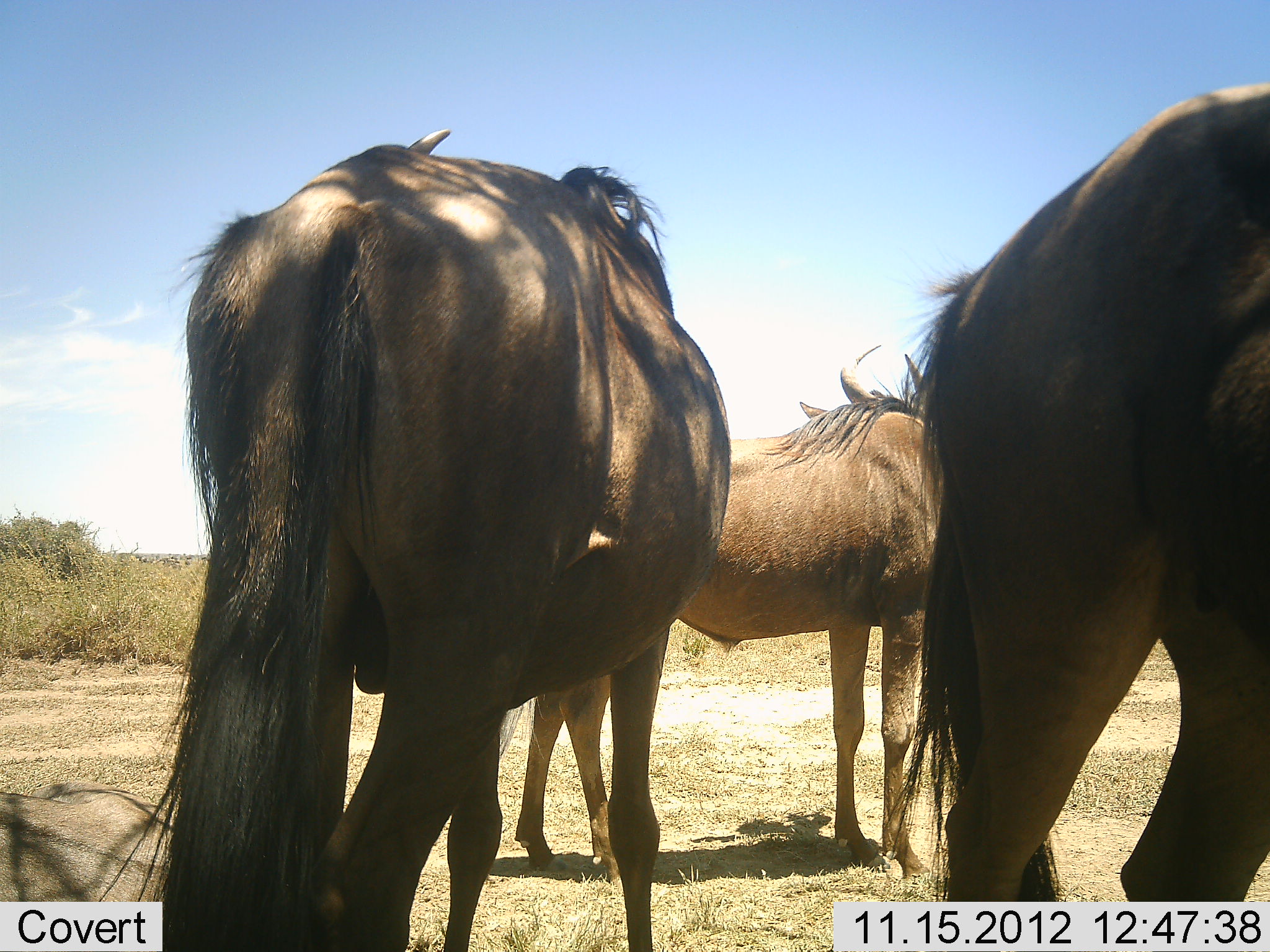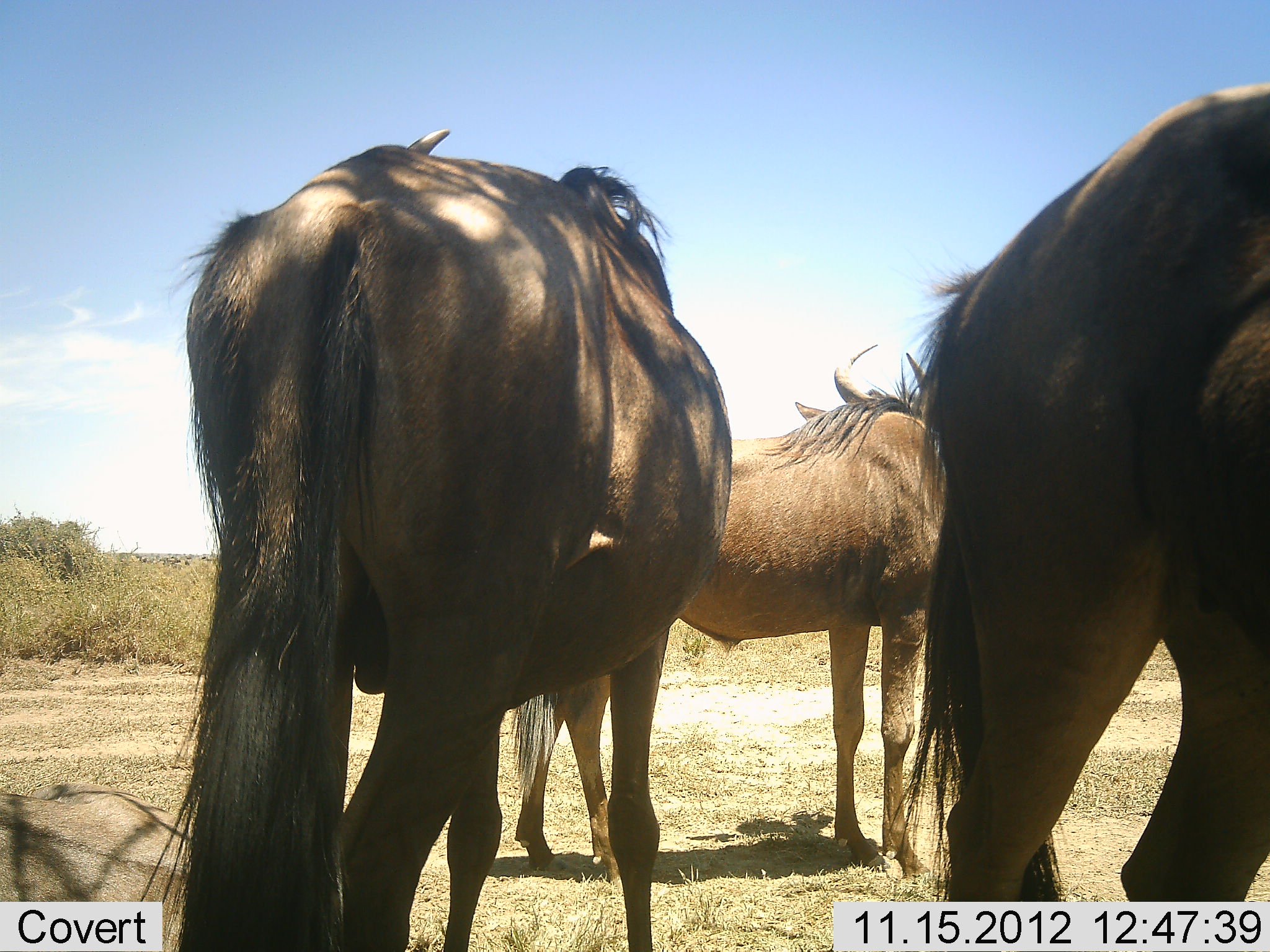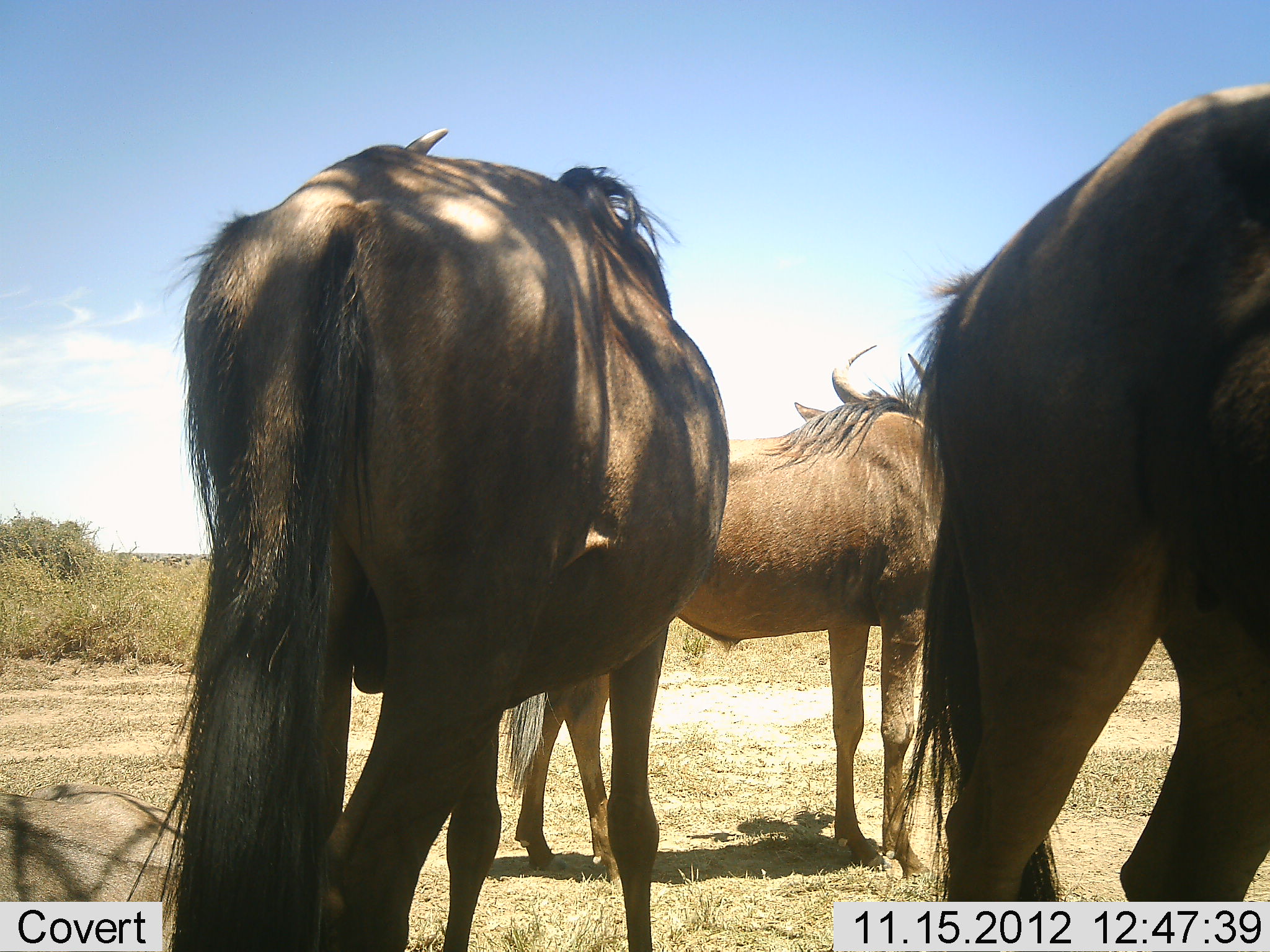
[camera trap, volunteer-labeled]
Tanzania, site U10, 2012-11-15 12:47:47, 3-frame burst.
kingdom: Animalia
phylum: Chordata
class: Mammalia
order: Artiodactyla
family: Bovidae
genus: Connochaetes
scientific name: Connochaetes taurinus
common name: blue wildebeest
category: wildebeest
Wildebeest (blue wildebeest) (Connochaetes taurinus), count 3. Behavior (volunteer vote fractions): standing 100%, resting 30%, moving 0%, interacting 0%. Young present (vote fraction): 0%. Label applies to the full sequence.